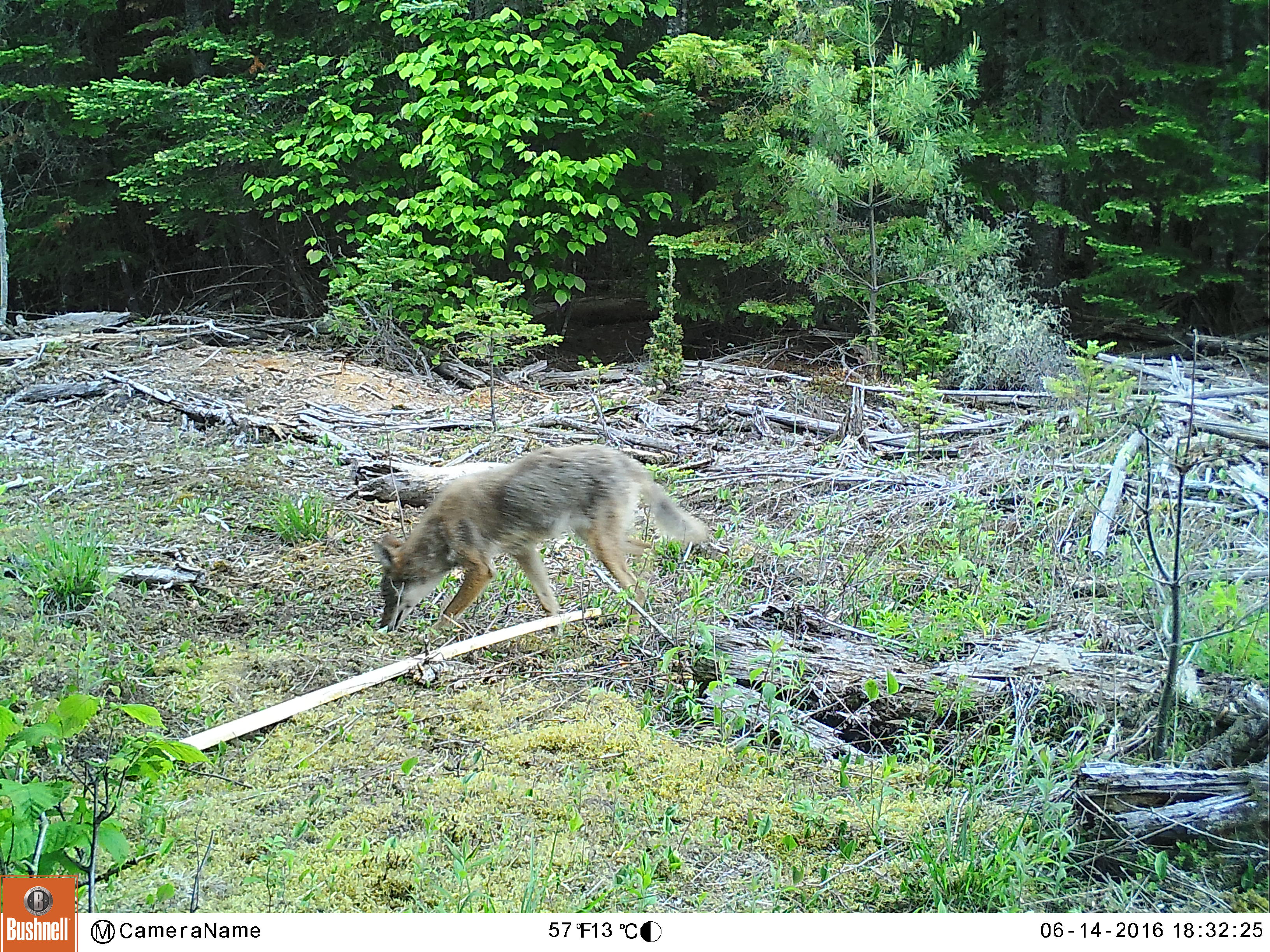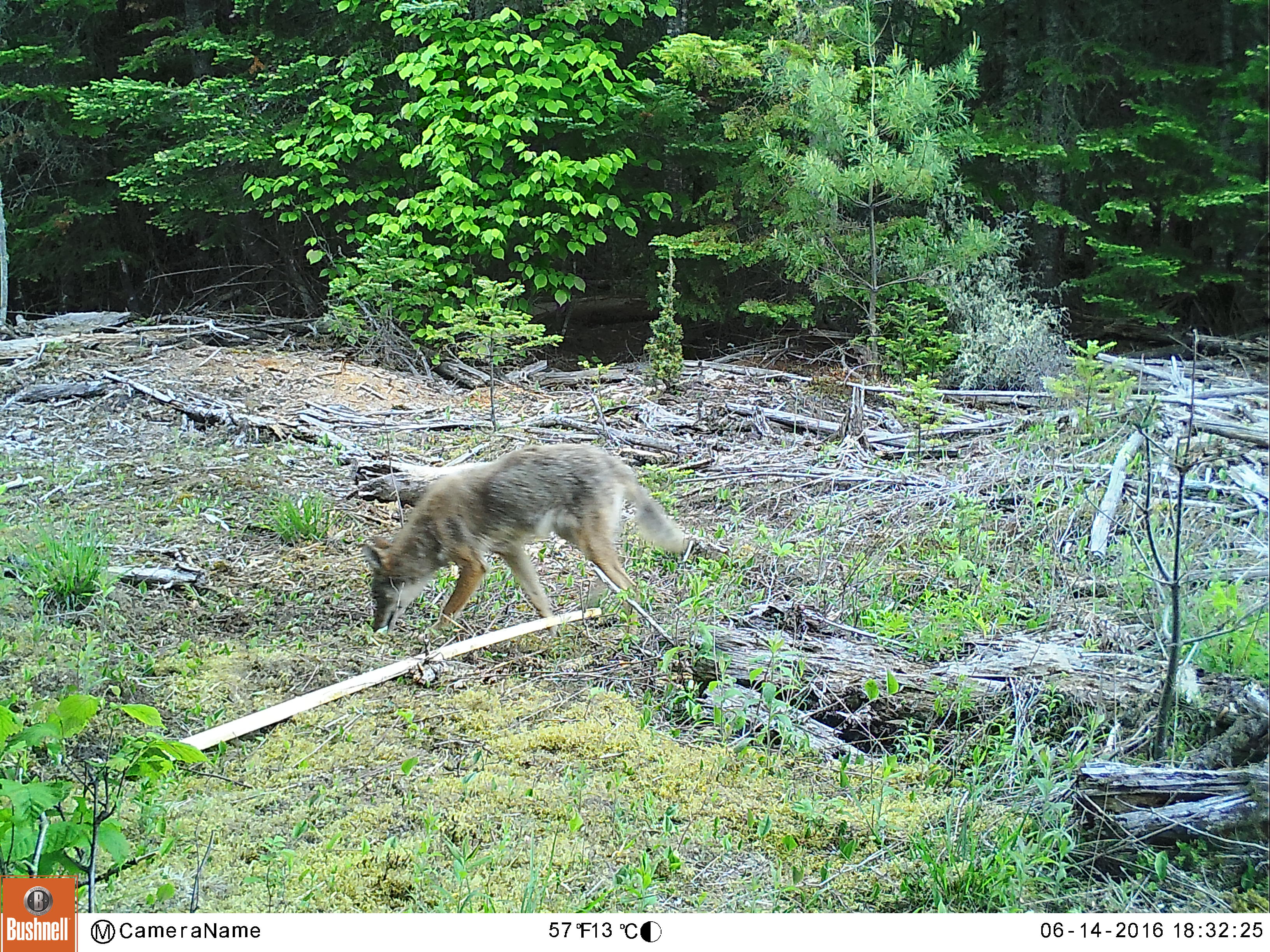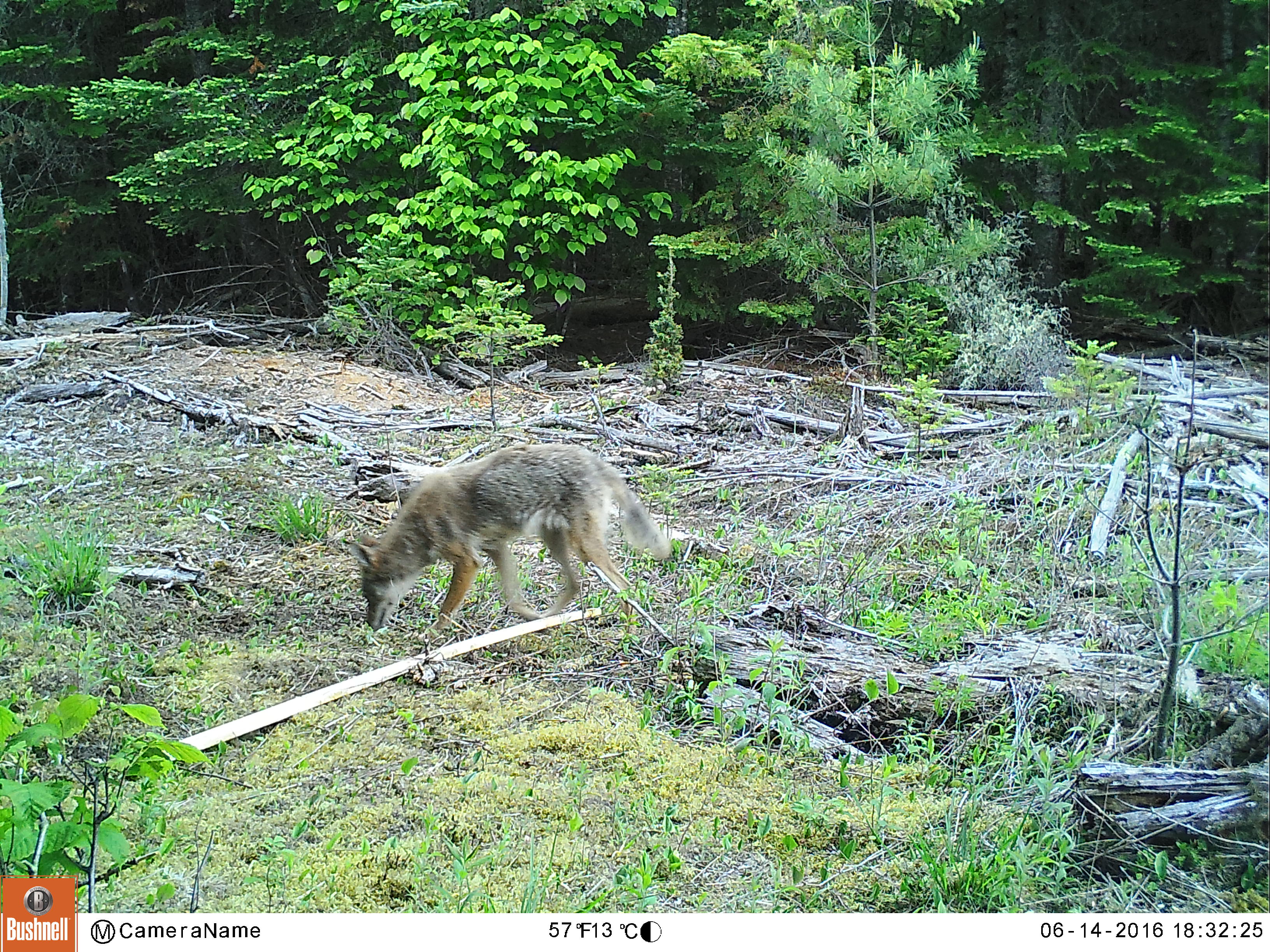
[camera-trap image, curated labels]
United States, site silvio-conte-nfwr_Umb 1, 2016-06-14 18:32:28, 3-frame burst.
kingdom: Animalia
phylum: Chordata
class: Mammalia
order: Carnivora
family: Canidae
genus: Canis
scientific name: Canis latrans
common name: coyote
Coyote (Canis latrans).